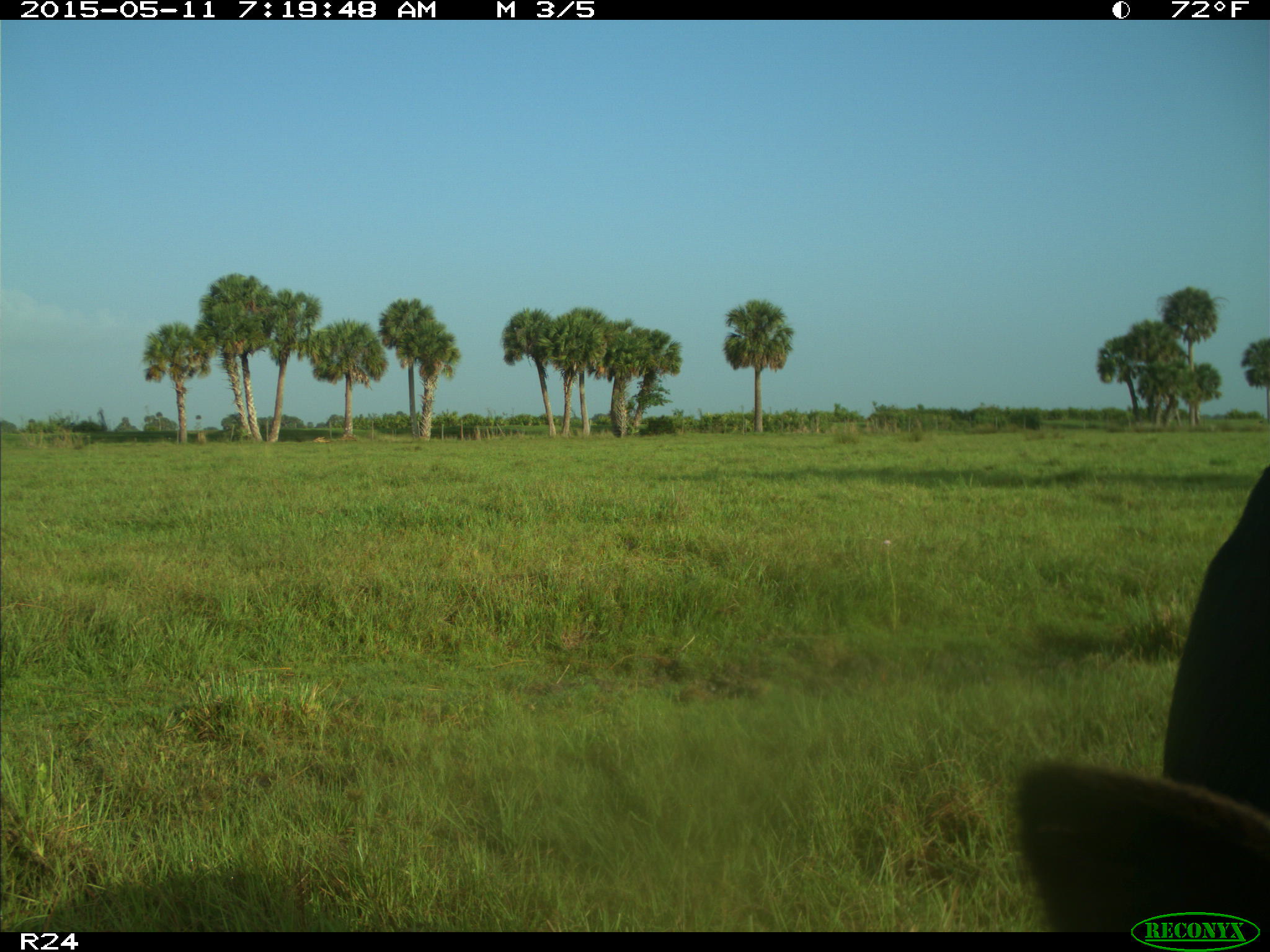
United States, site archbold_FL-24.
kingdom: Animalia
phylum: Chordata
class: Mammalia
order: Artiodactyla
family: Bovidae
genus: Bos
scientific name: Bos taurus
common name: domestic cow